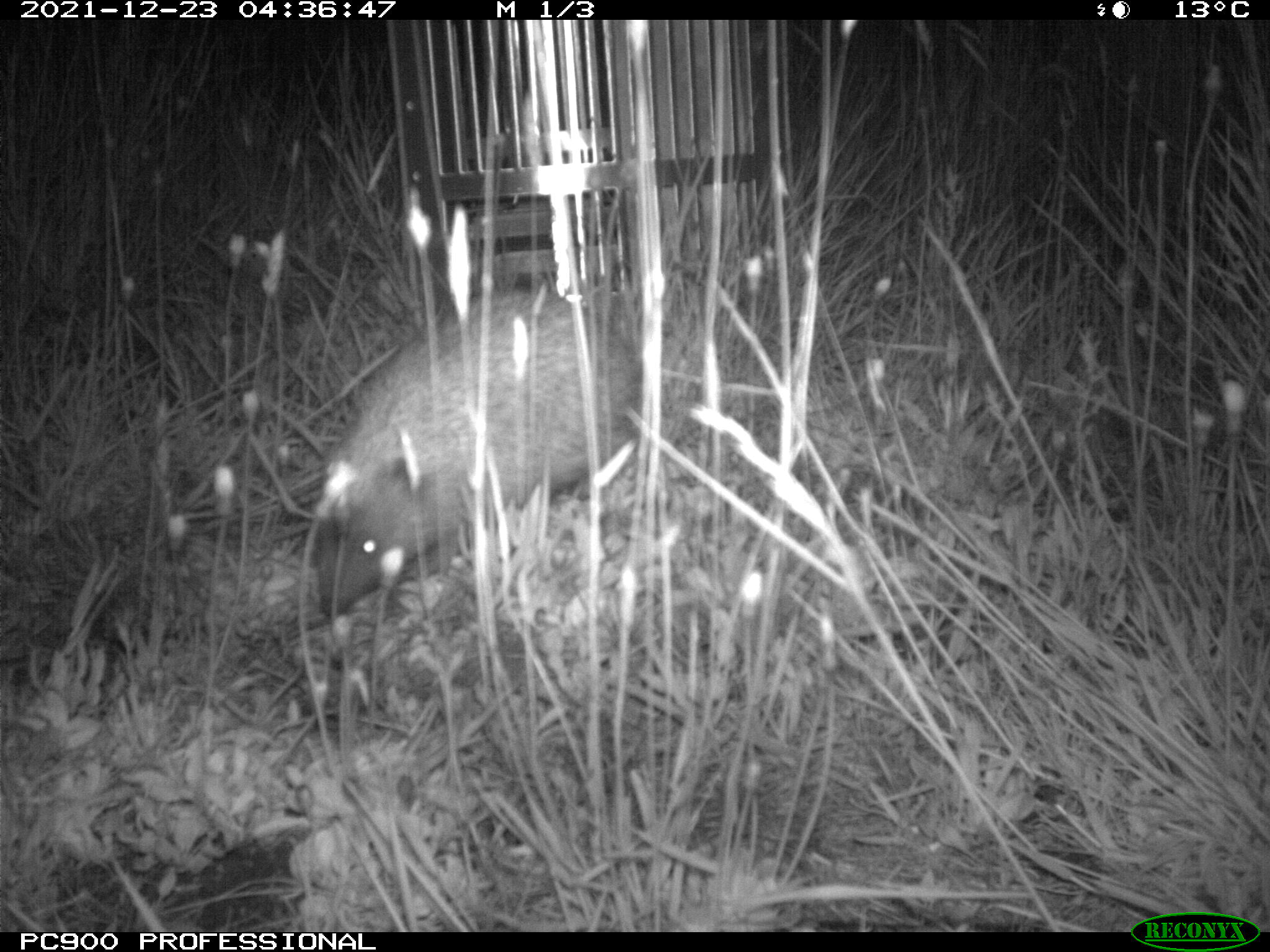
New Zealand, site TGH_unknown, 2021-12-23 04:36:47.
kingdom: Animalia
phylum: Chordata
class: Mammalia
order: Eulipotyphla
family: Erinaceidae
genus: Erinaceus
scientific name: Erinaceus europaeus europaeus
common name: european hedgehog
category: hedgehog